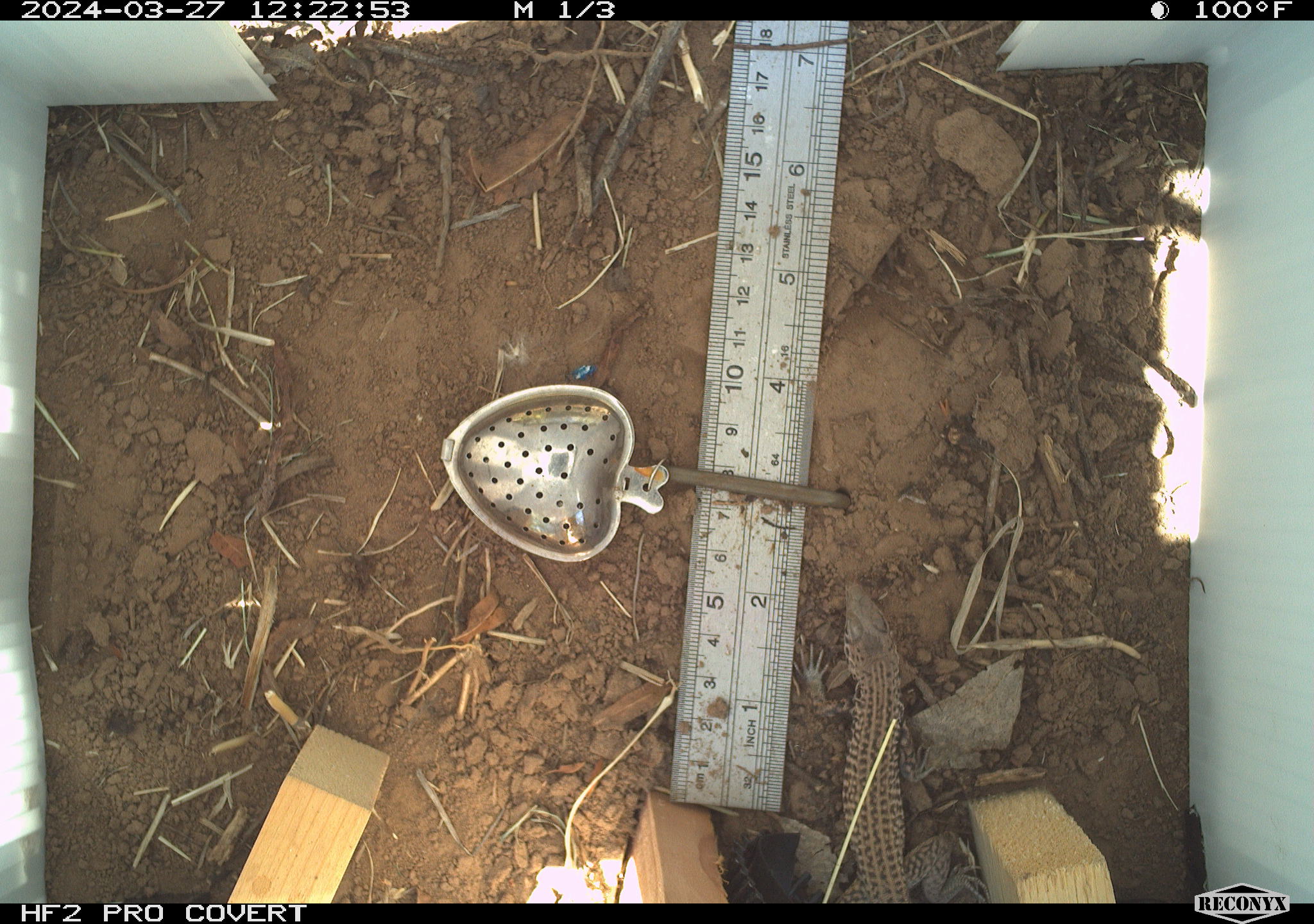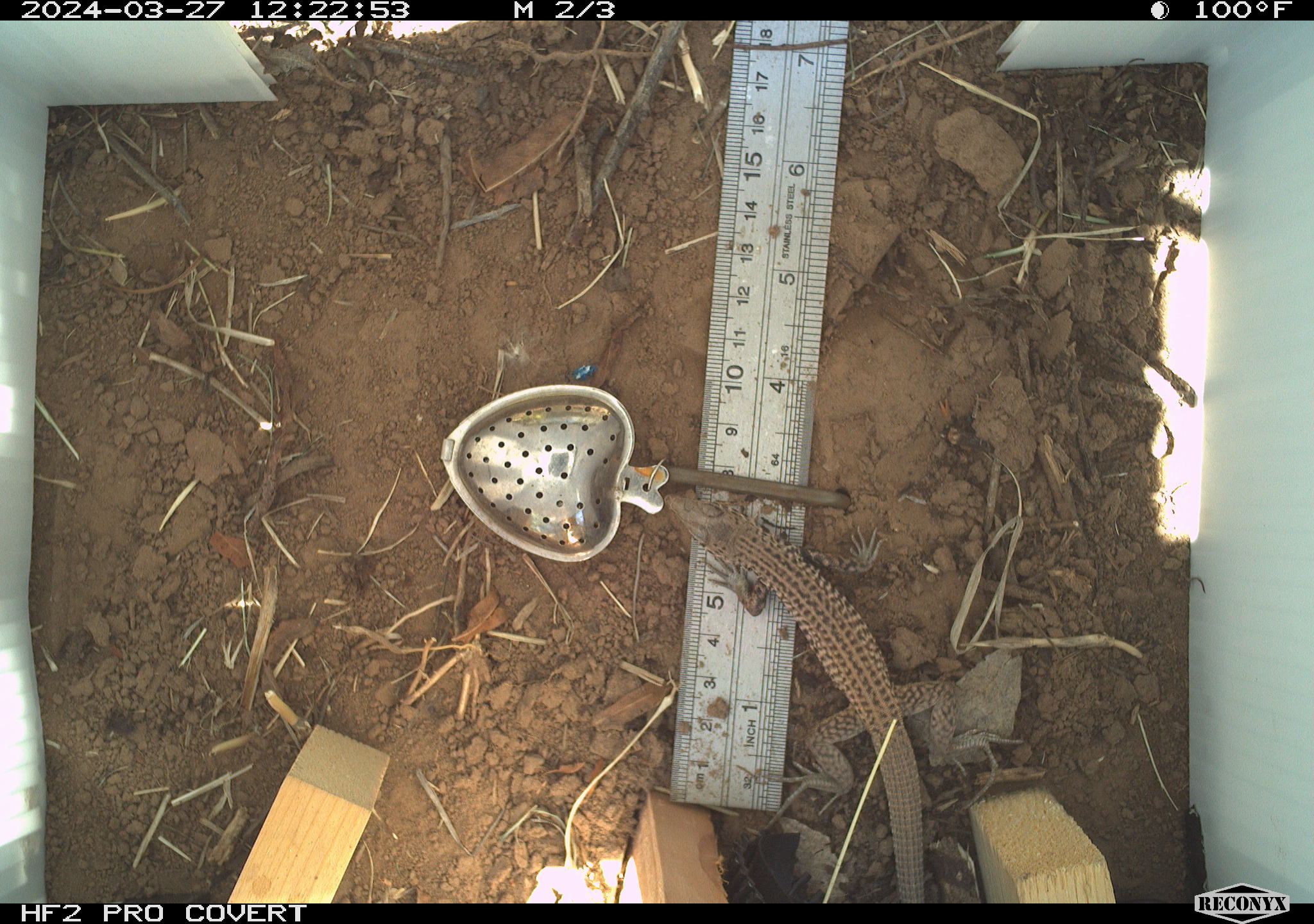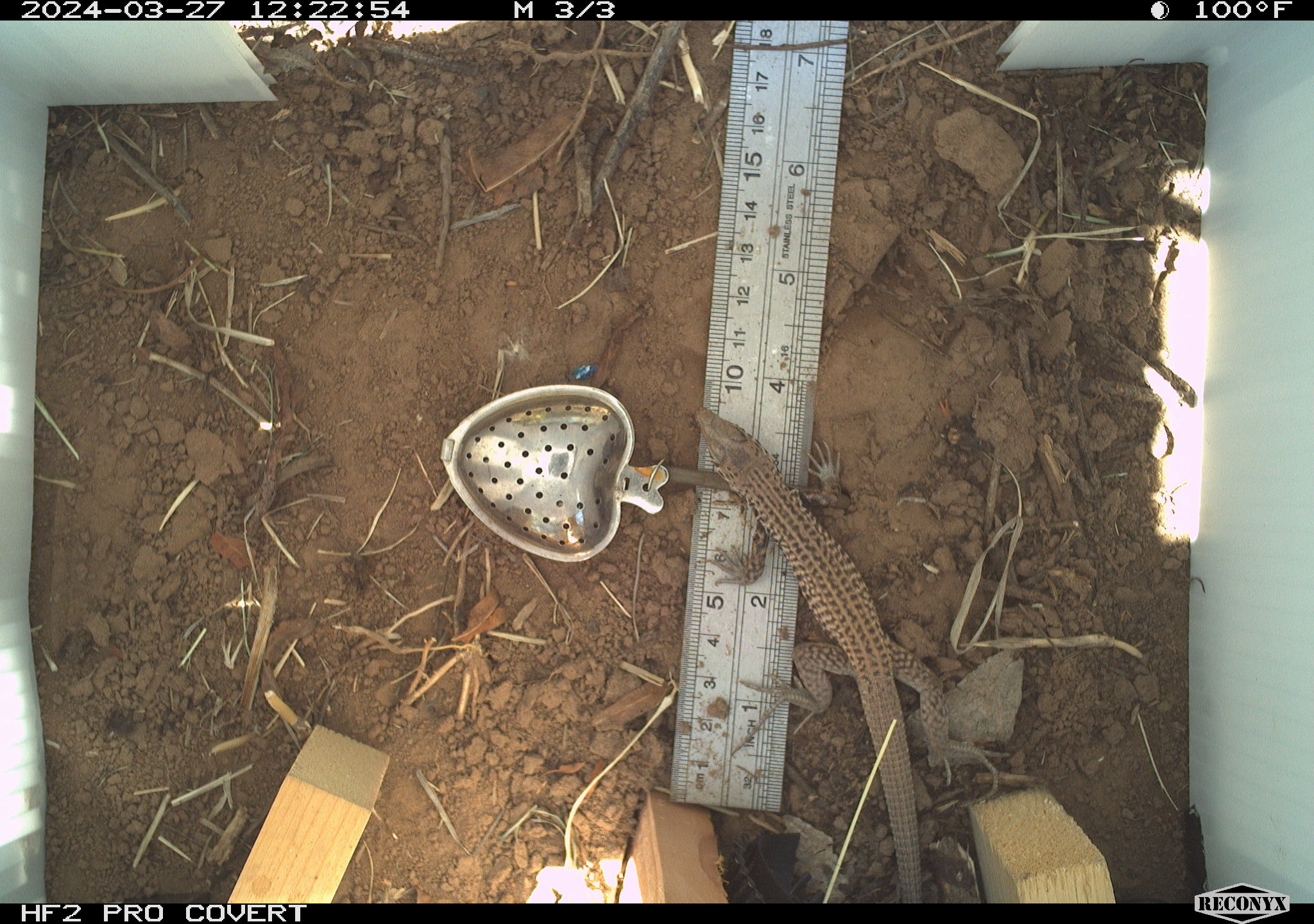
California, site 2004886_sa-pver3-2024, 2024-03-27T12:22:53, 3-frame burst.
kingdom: Animalia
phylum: Chordata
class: Reptilia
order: Squamata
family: Teiidae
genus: Aspidoscelis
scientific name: Aspidoscelis tigris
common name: western whiptail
Western whiptail (Aspidoscelis tigris).